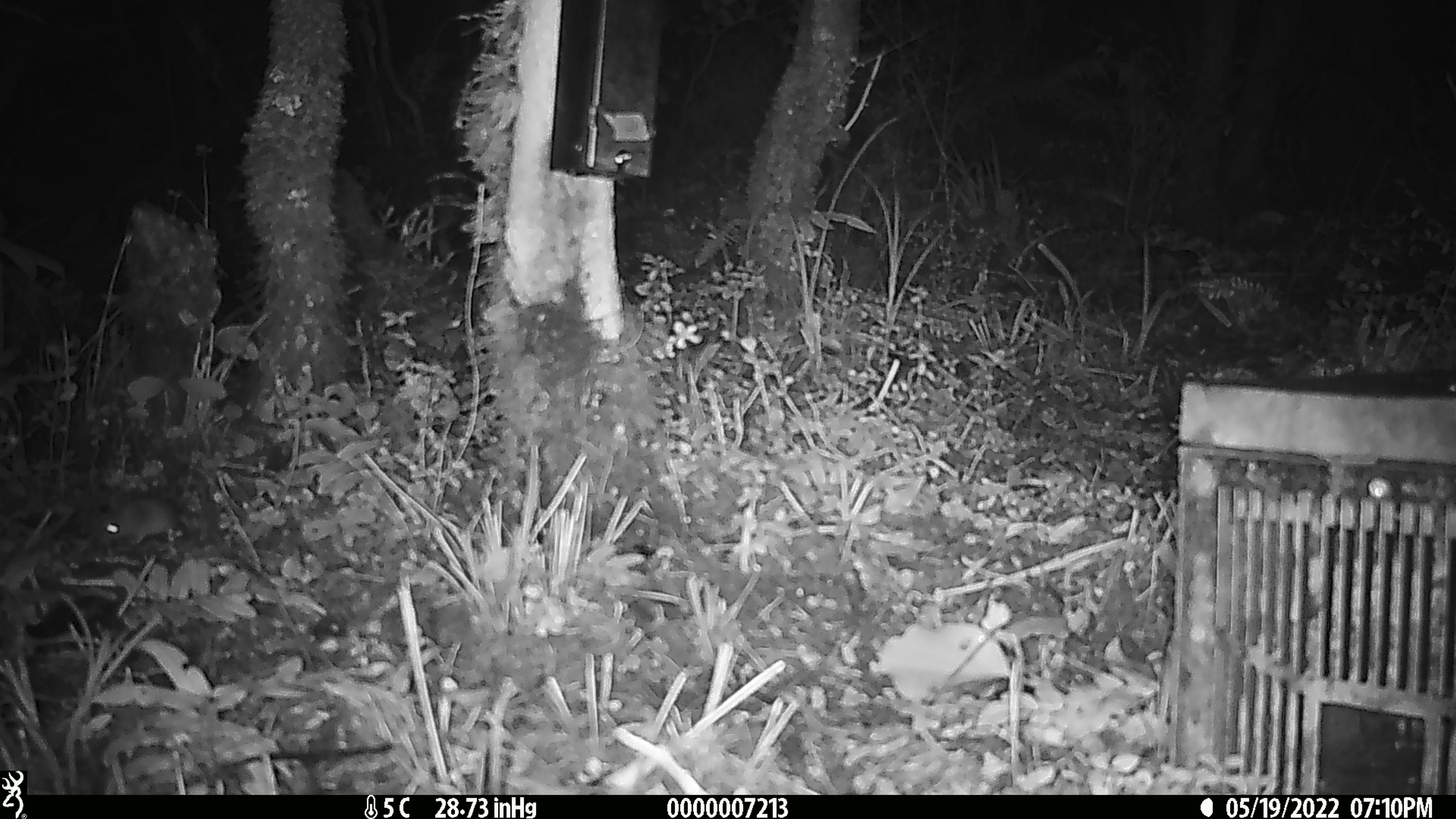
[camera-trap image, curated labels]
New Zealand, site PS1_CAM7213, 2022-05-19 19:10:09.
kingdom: Animalia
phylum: Chordata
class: Mammalia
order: Rodentia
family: Muridae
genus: Mus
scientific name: Mus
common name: mouse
Mouse (Mus).